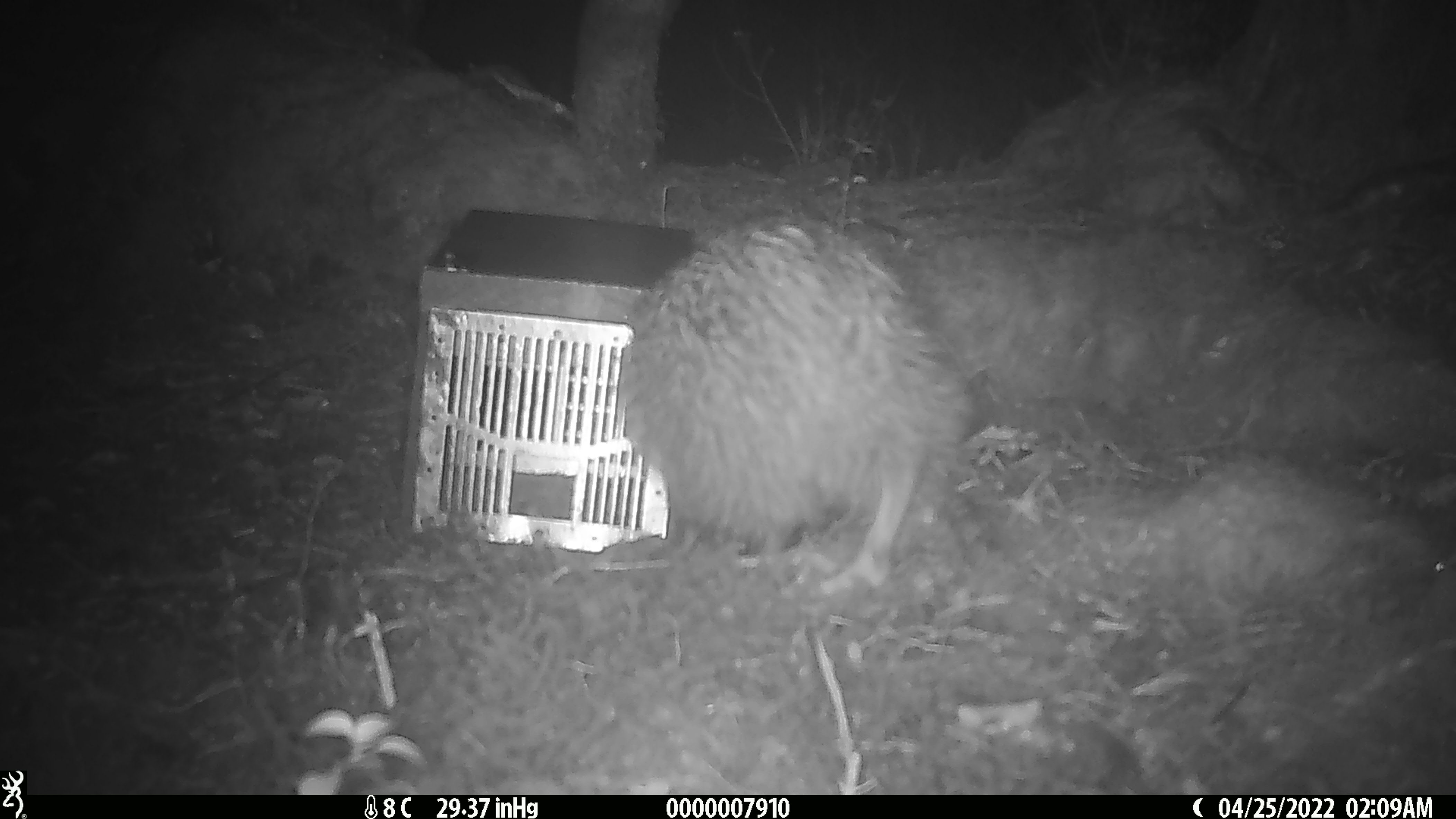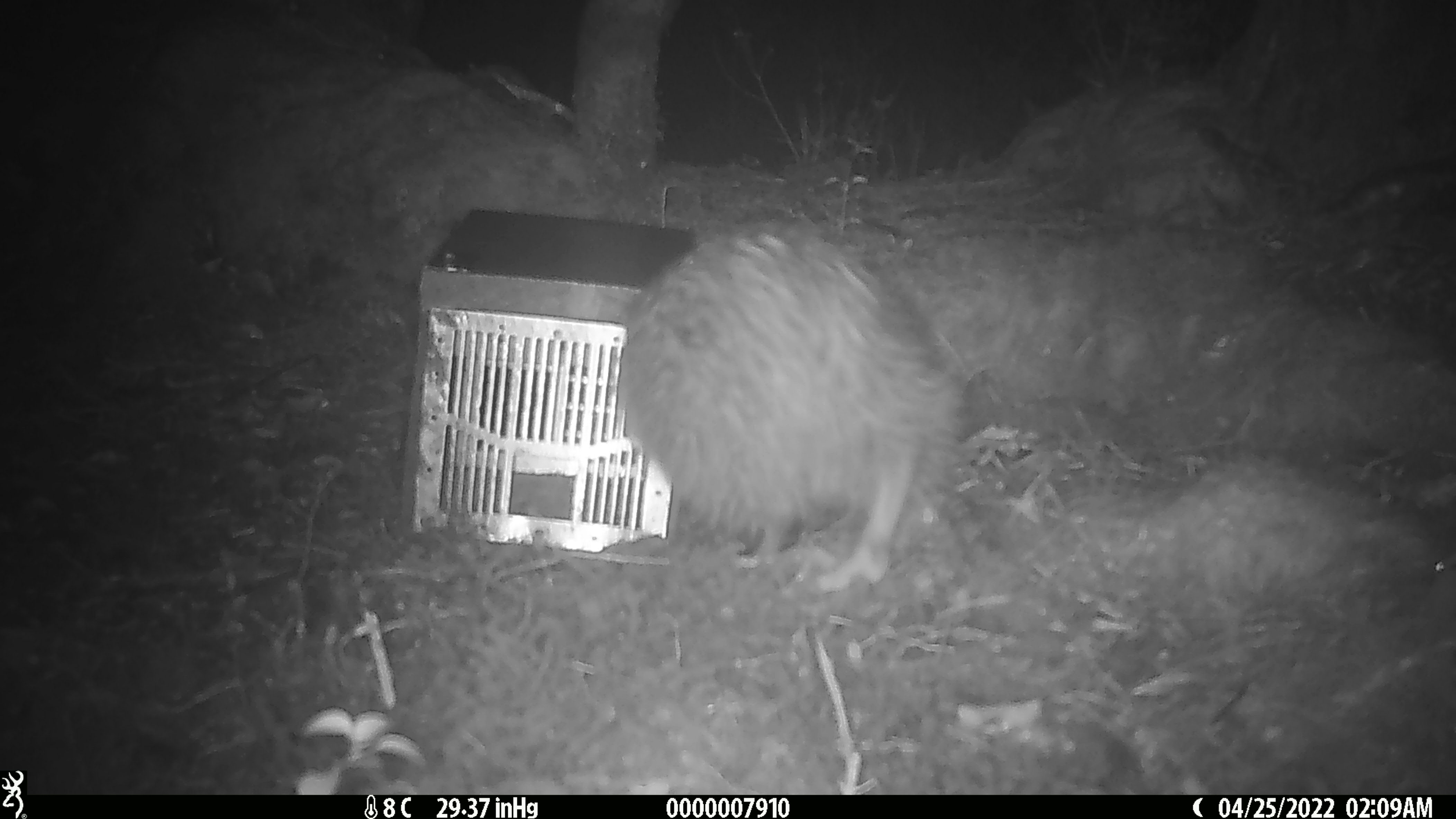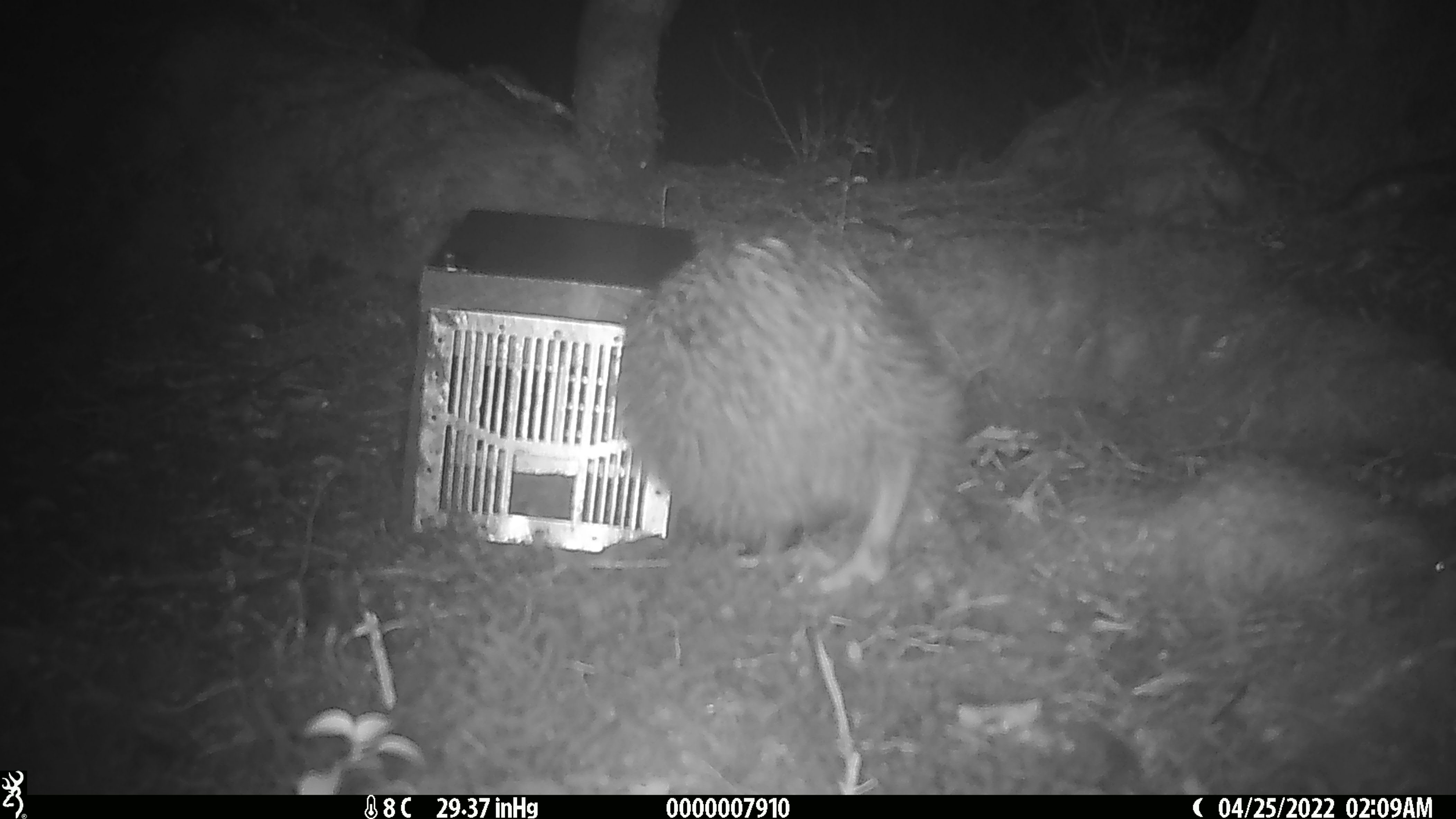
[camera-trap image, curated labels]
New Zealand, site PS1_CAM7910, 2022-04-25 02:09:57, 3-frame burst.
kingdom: Animalia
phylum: Chordata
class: Aves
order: Apterygiformes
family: Apterygidae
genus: Apteryx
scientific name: Apteryx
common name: kiwi